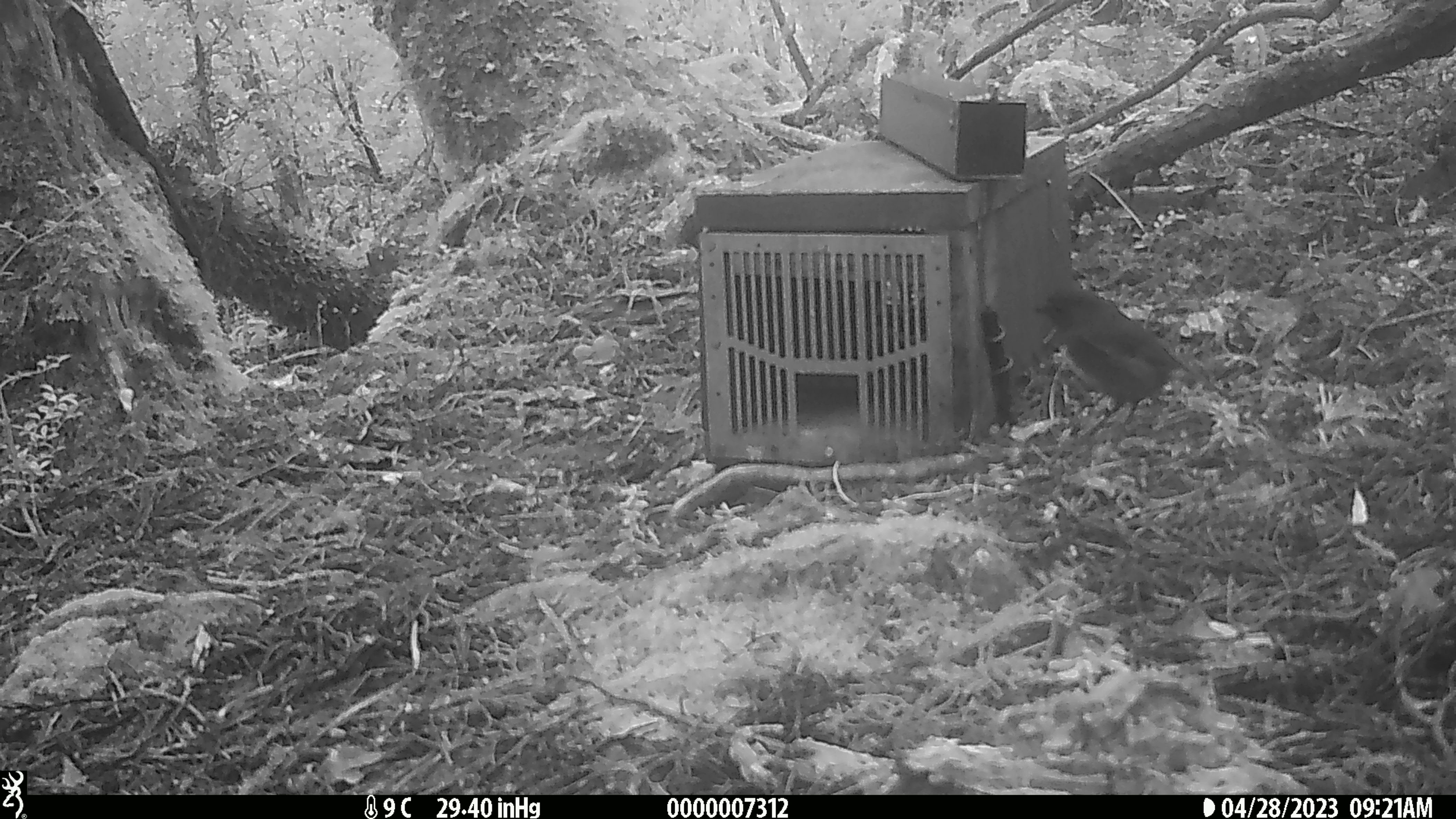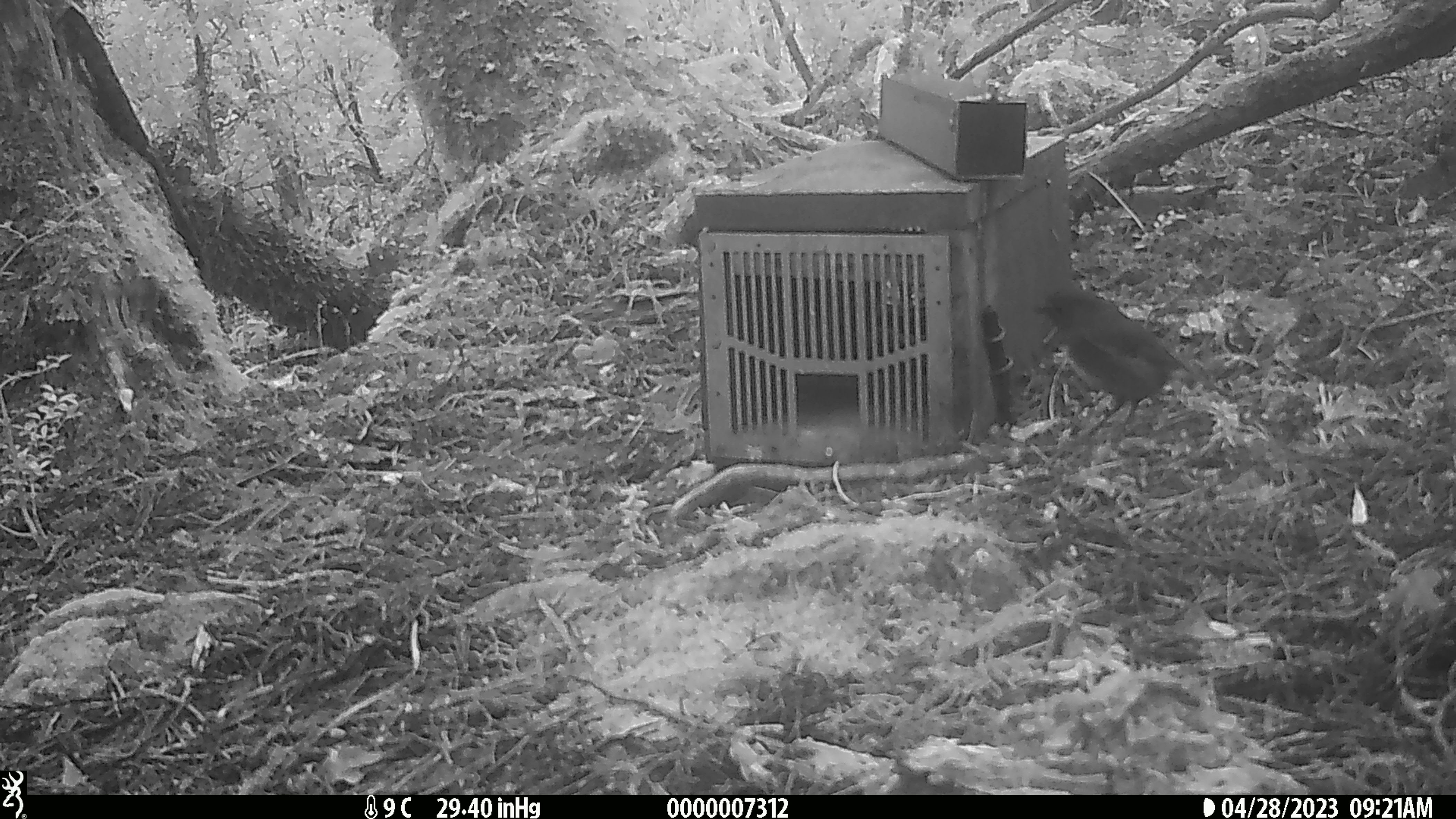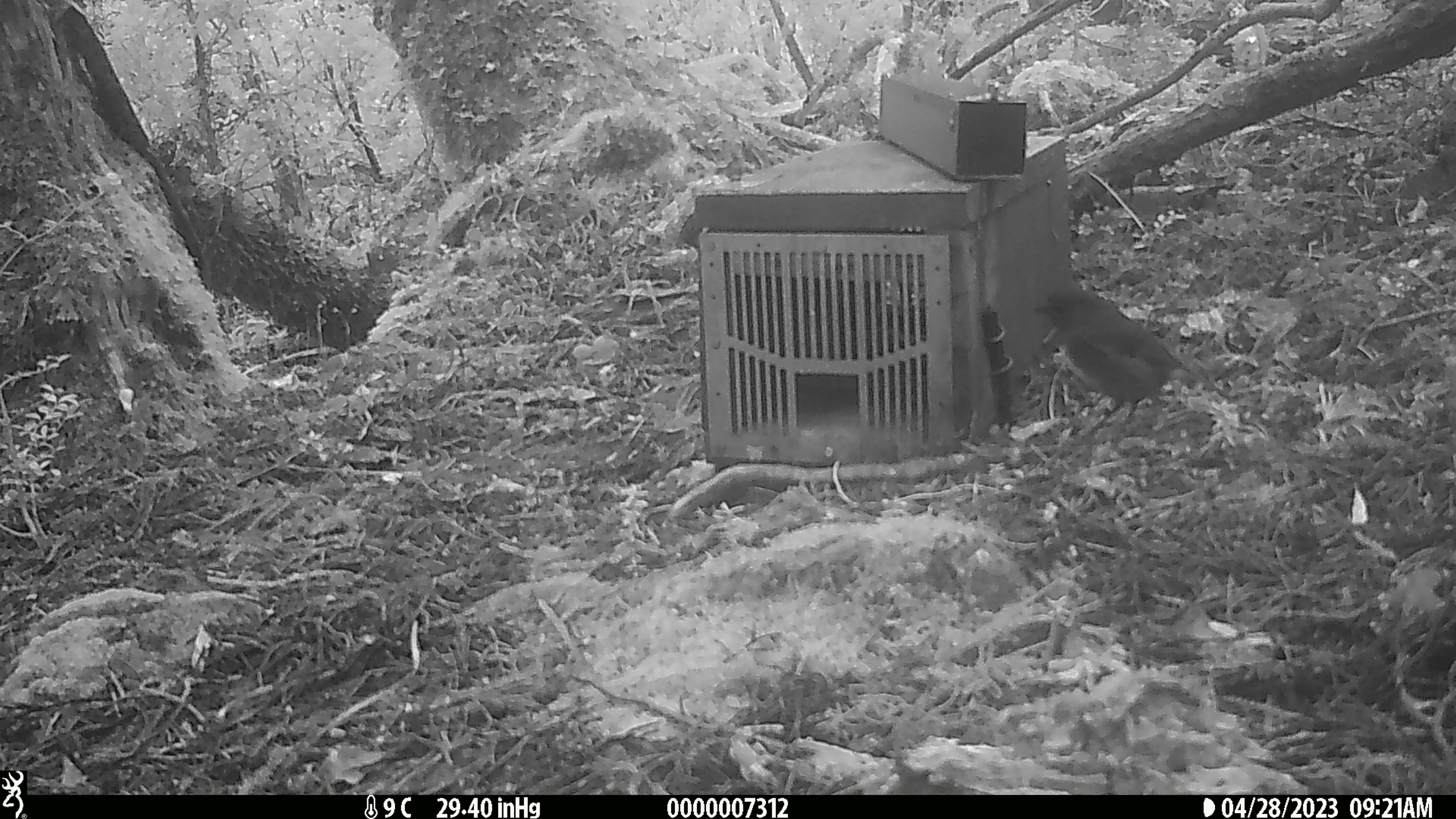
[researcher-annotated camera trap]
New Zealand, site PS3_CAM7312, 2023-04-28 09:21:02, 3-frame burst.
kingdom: Animalia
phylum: Chordata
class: Aves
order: Passeriformes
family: Petroicidae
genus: Petroica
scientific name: Petroica australis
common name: new zealand robin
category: robin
Robin (new zealand robin) (Petroica australis).